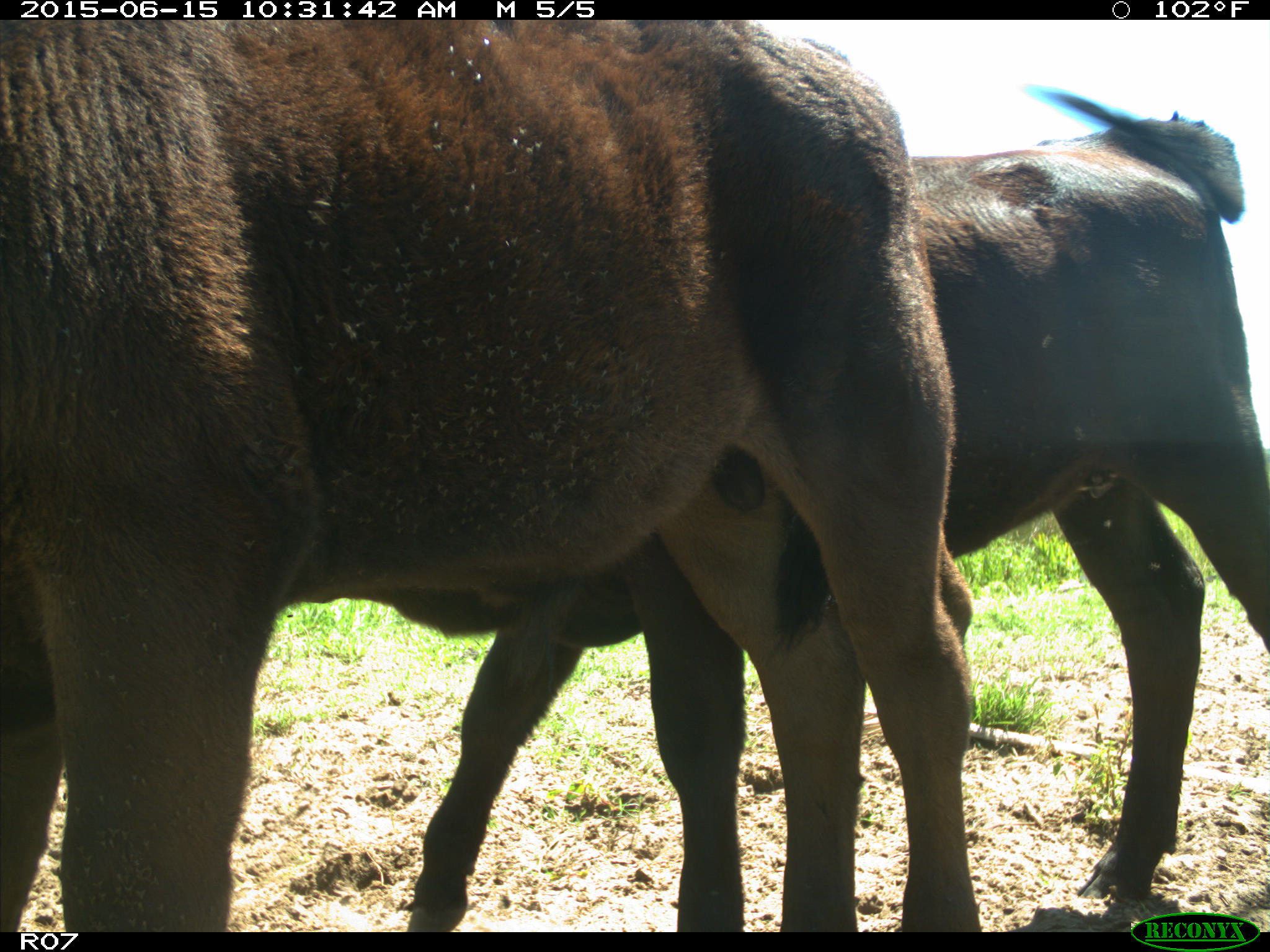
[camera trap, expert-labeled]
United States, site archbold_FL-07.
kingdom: Animalia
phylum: Chordata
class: Mammalia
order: Artiodactyla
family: Bovidae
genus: Bos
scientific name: Bos taurus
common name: domestic cow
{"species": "Bos taurus (domestic cow)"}